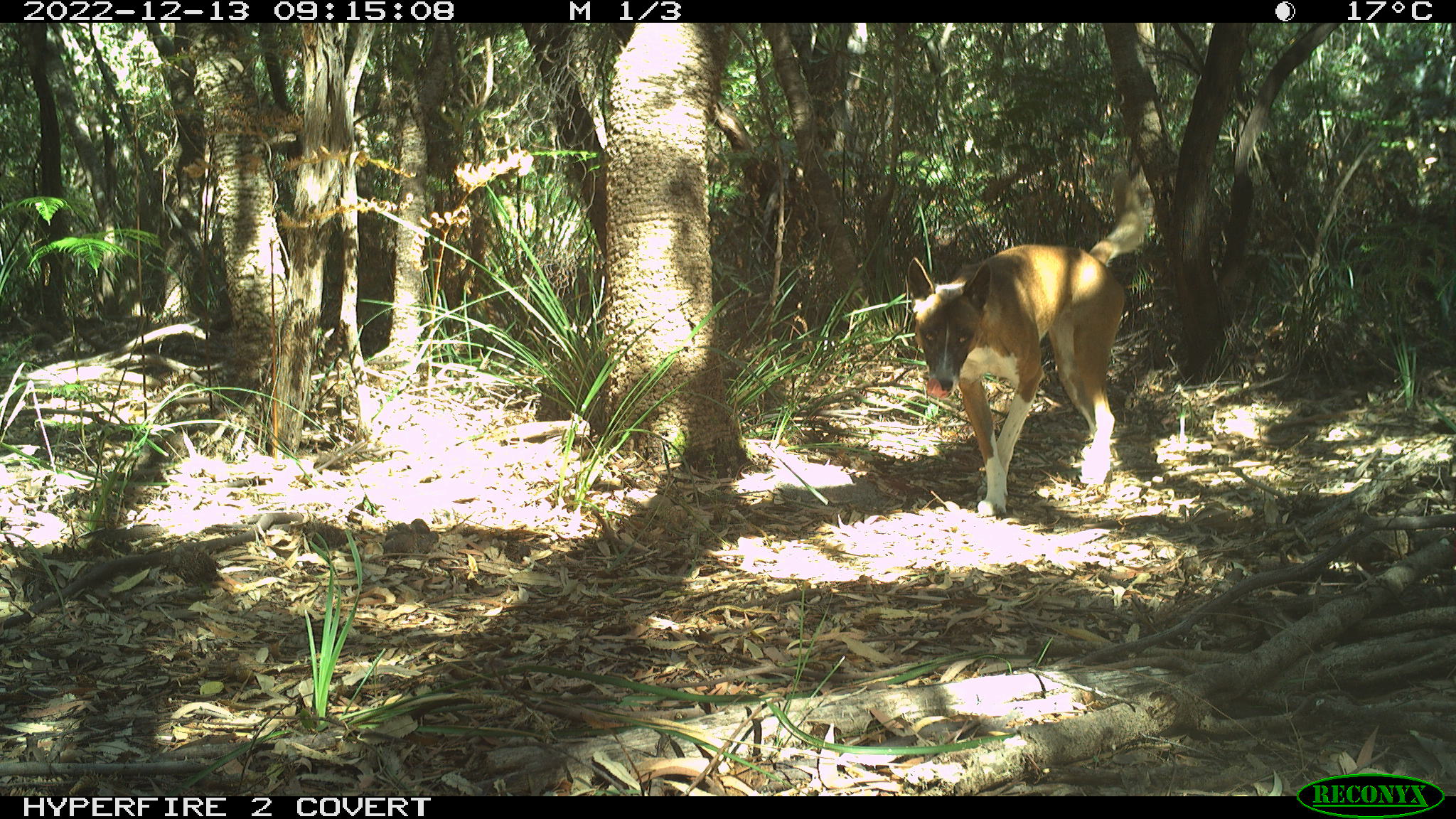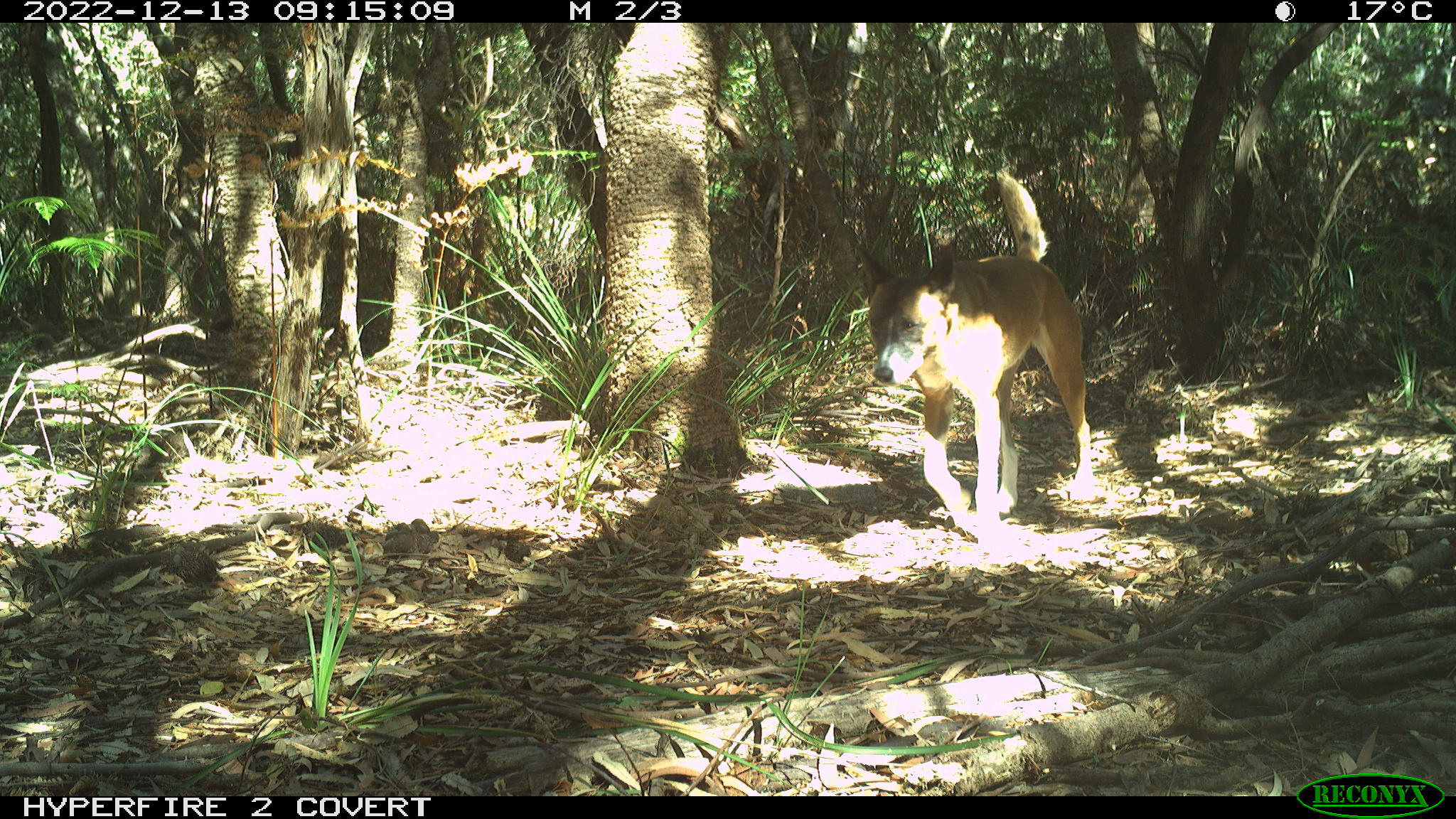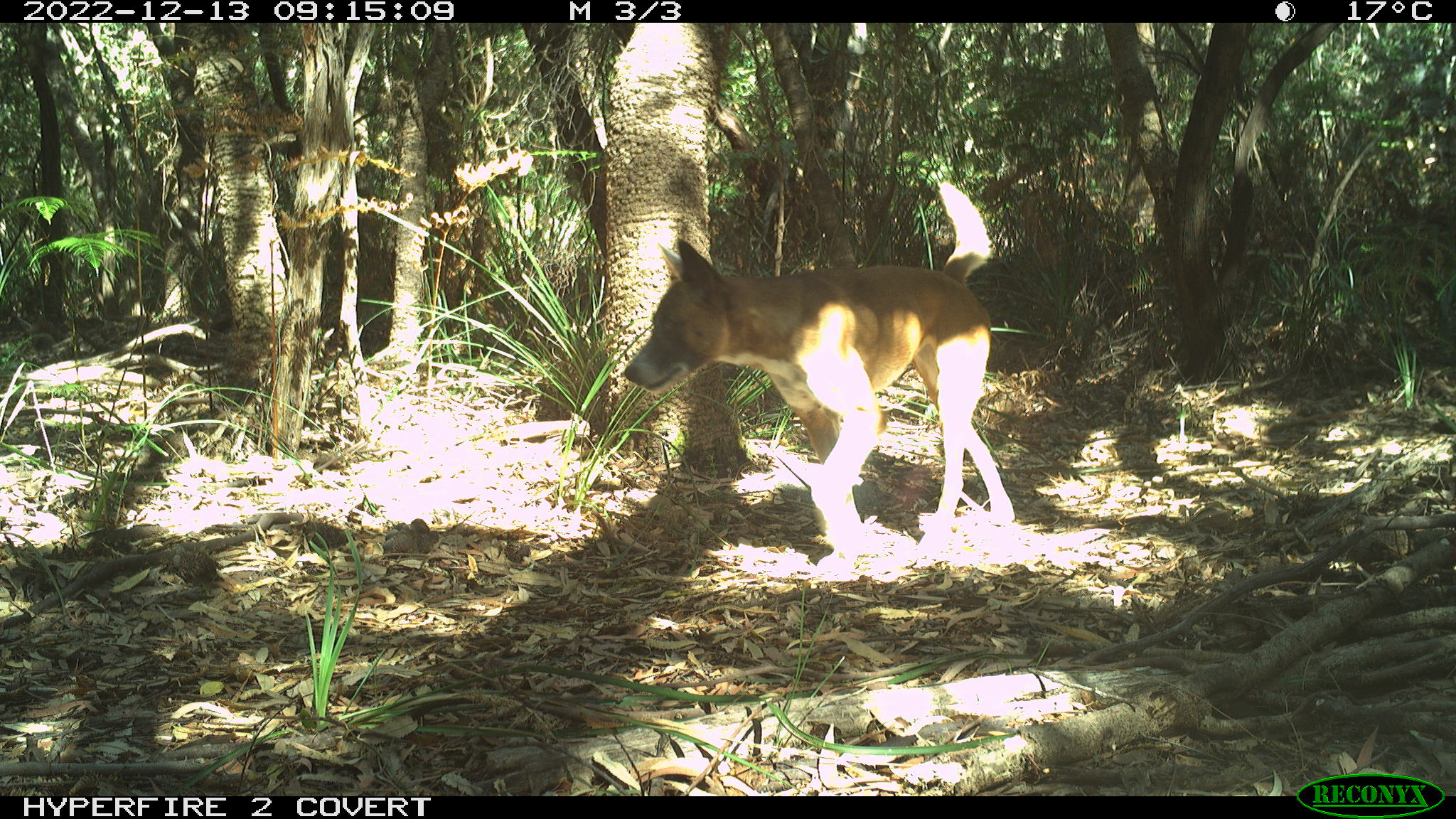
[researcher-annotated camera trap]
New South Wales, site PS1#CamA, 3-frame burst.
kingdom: Animalia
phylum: Chordata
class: Mammalia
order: Carnivora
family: Canidae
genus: Canis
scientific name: Canis familiaris dingo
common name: dingo